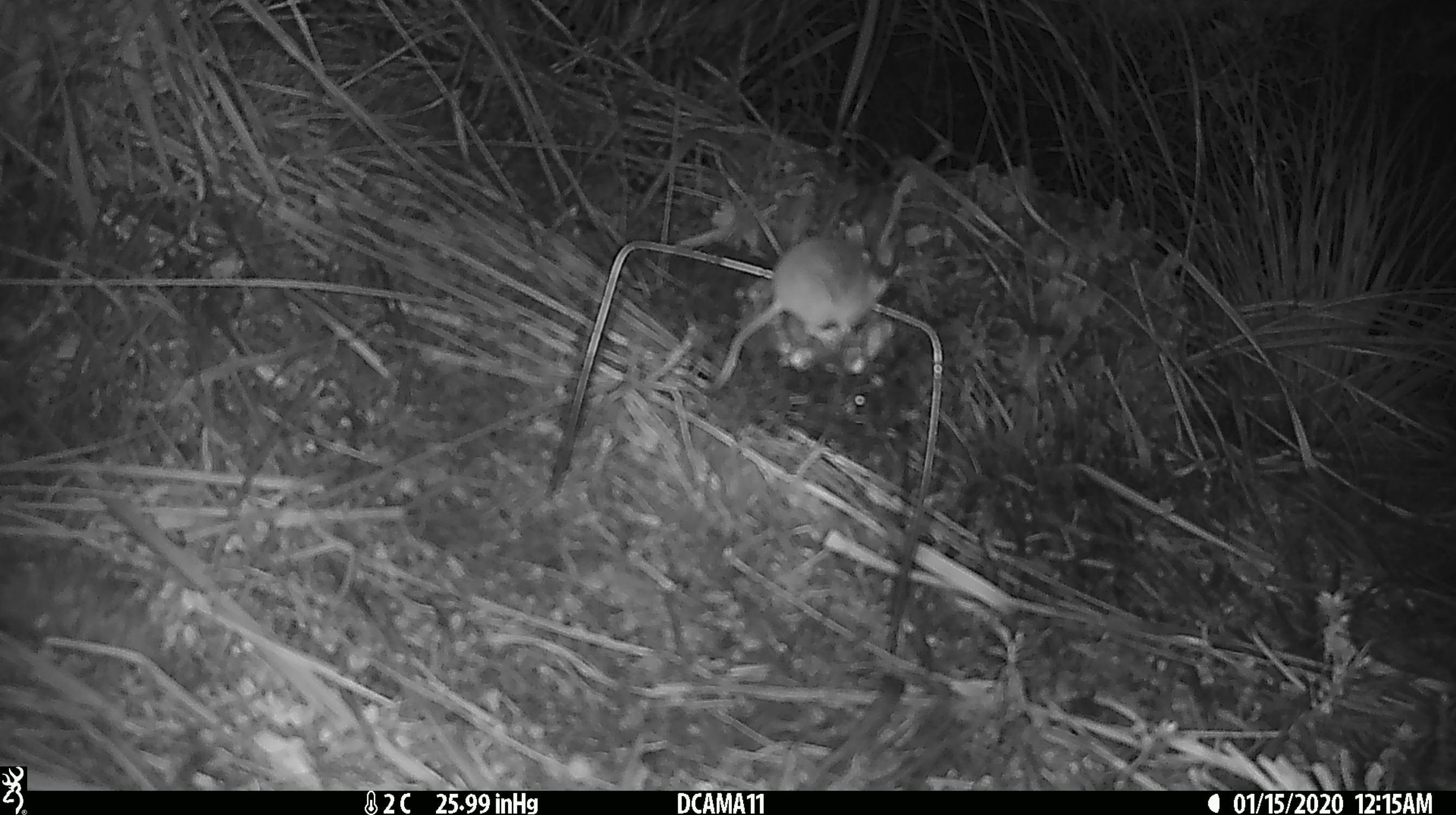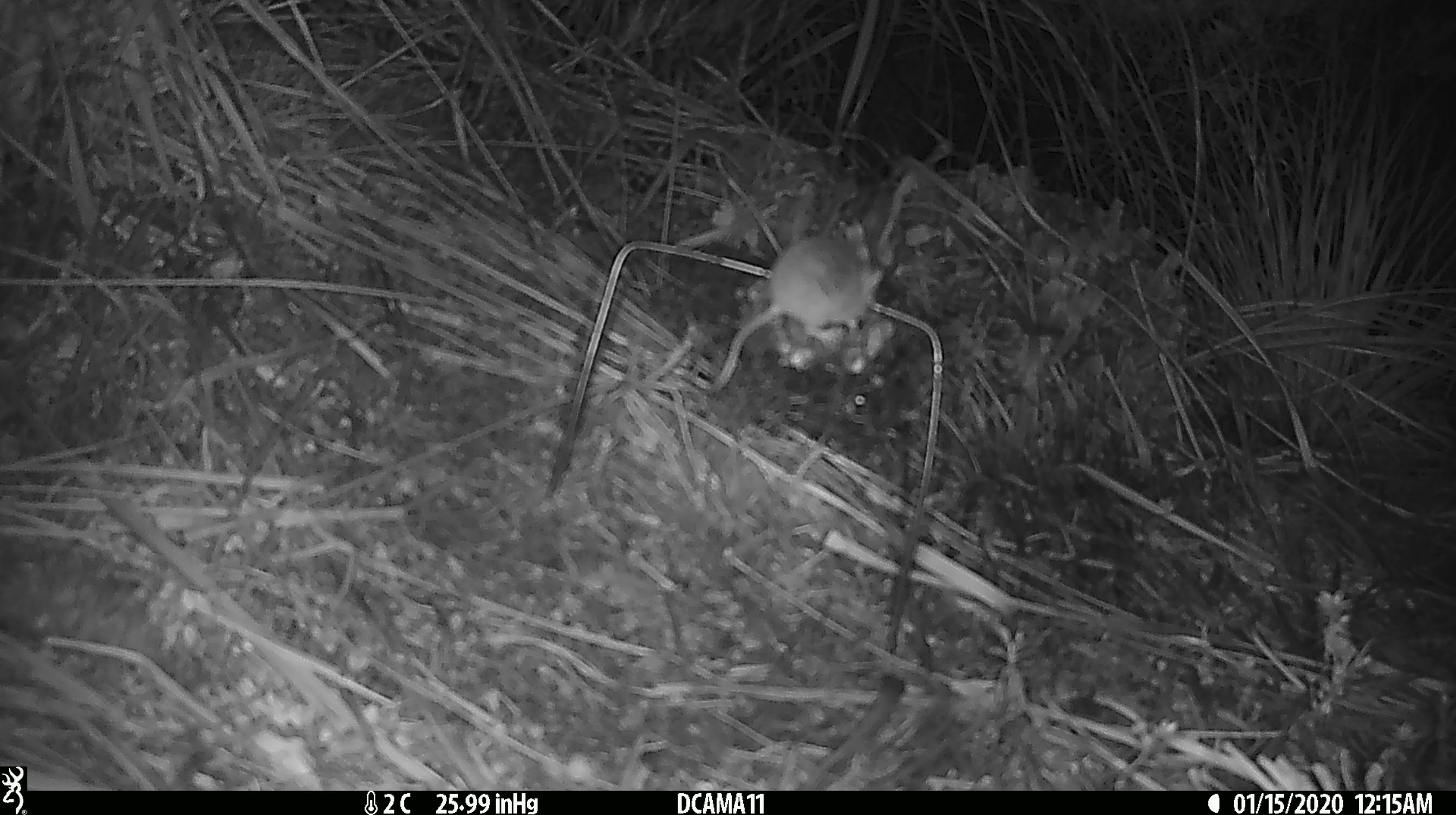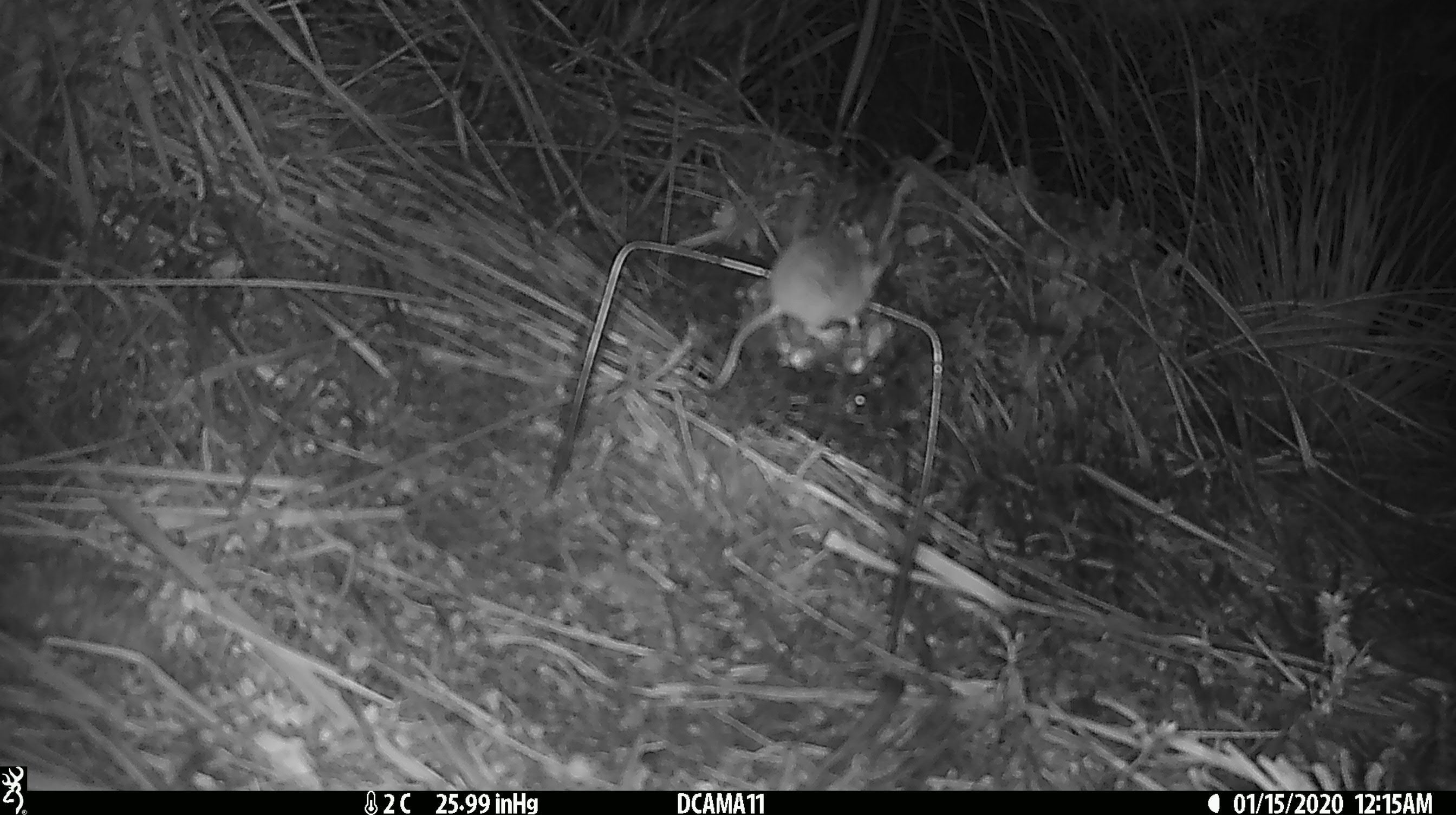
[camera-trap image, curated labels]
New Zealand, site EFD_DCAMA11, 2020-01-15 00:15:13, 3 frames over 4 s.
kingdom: Animalia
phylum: Chordata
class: Mammalia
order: Rodentia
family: Muridae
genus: Mus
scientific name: Mus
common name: mouse